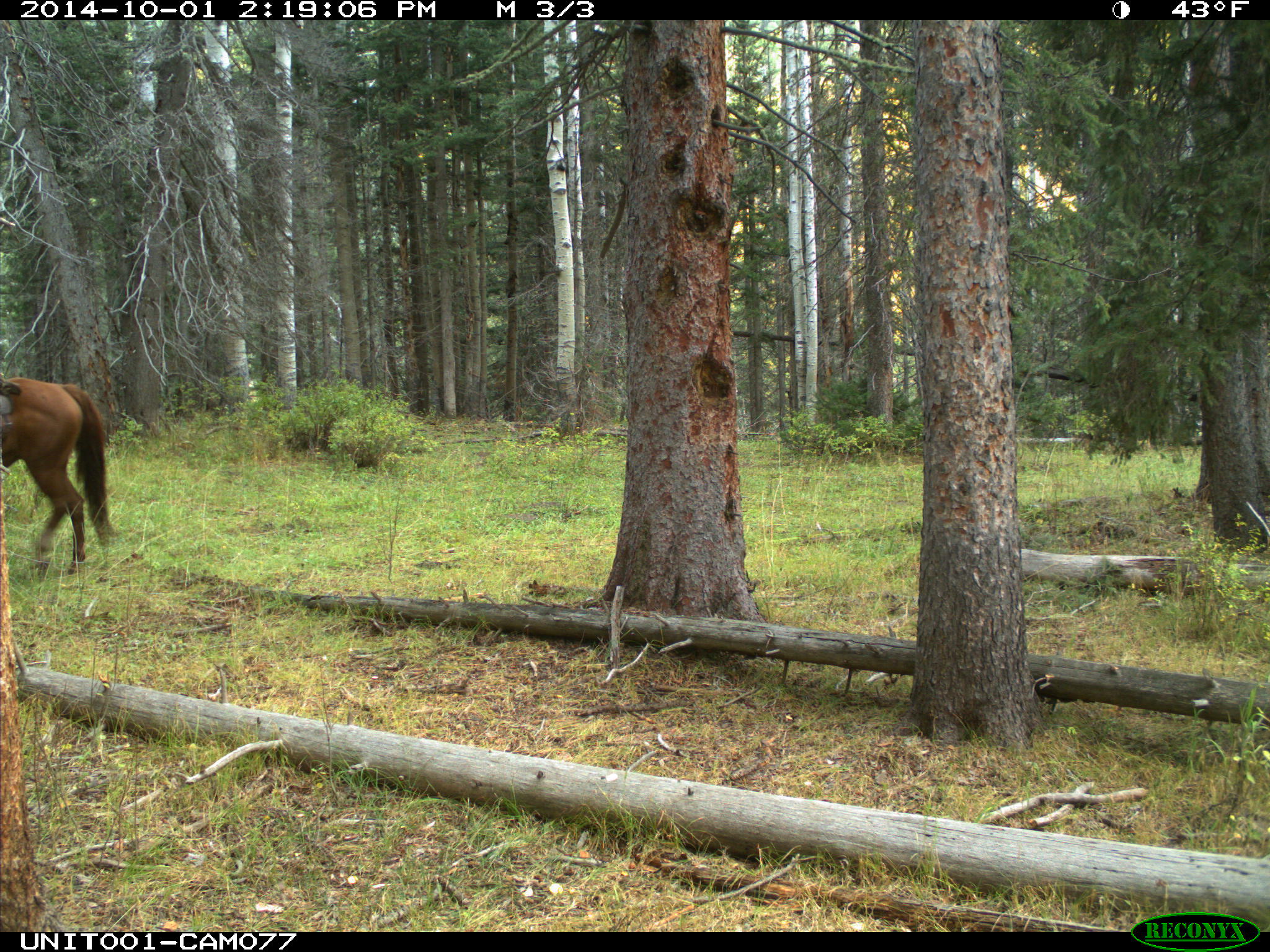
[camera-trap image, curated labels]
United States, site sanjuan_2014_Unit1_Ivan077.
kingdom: Animalia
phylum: Chordata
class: Mammalia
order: Perissodactyla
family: Equidae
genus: Equus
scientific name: Equus ferus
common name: wild horse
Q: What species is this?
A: Equus ferus (wild horse).